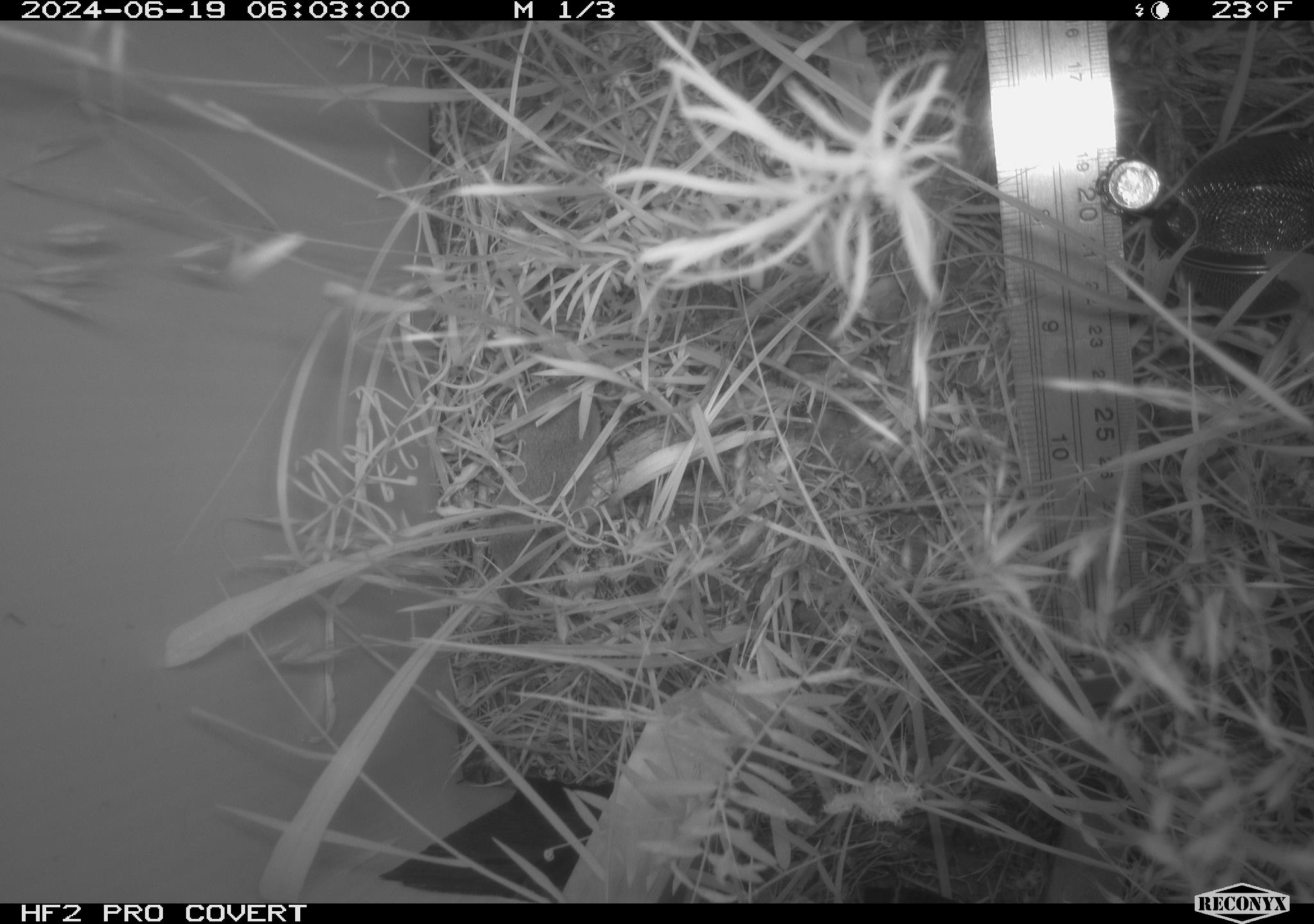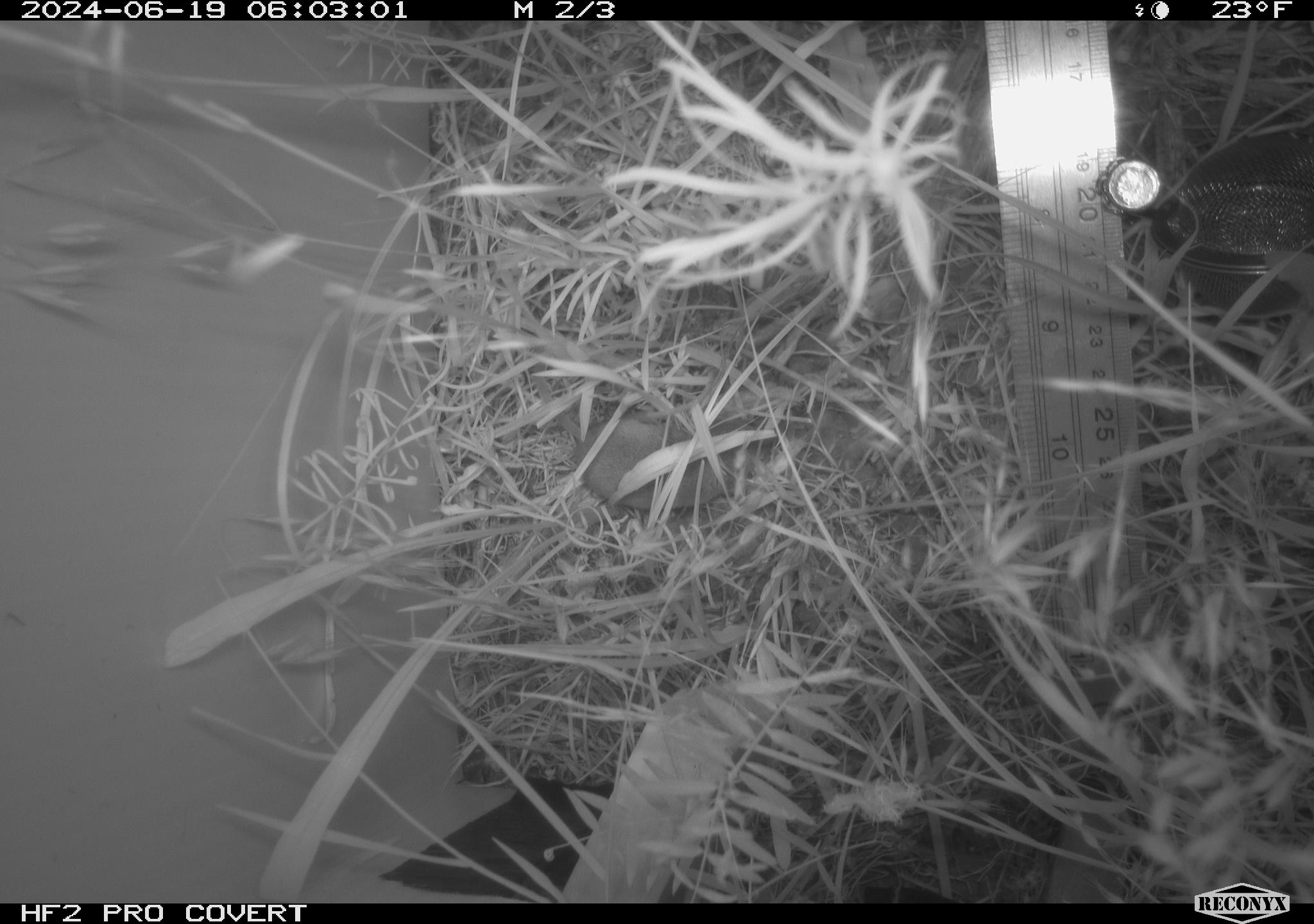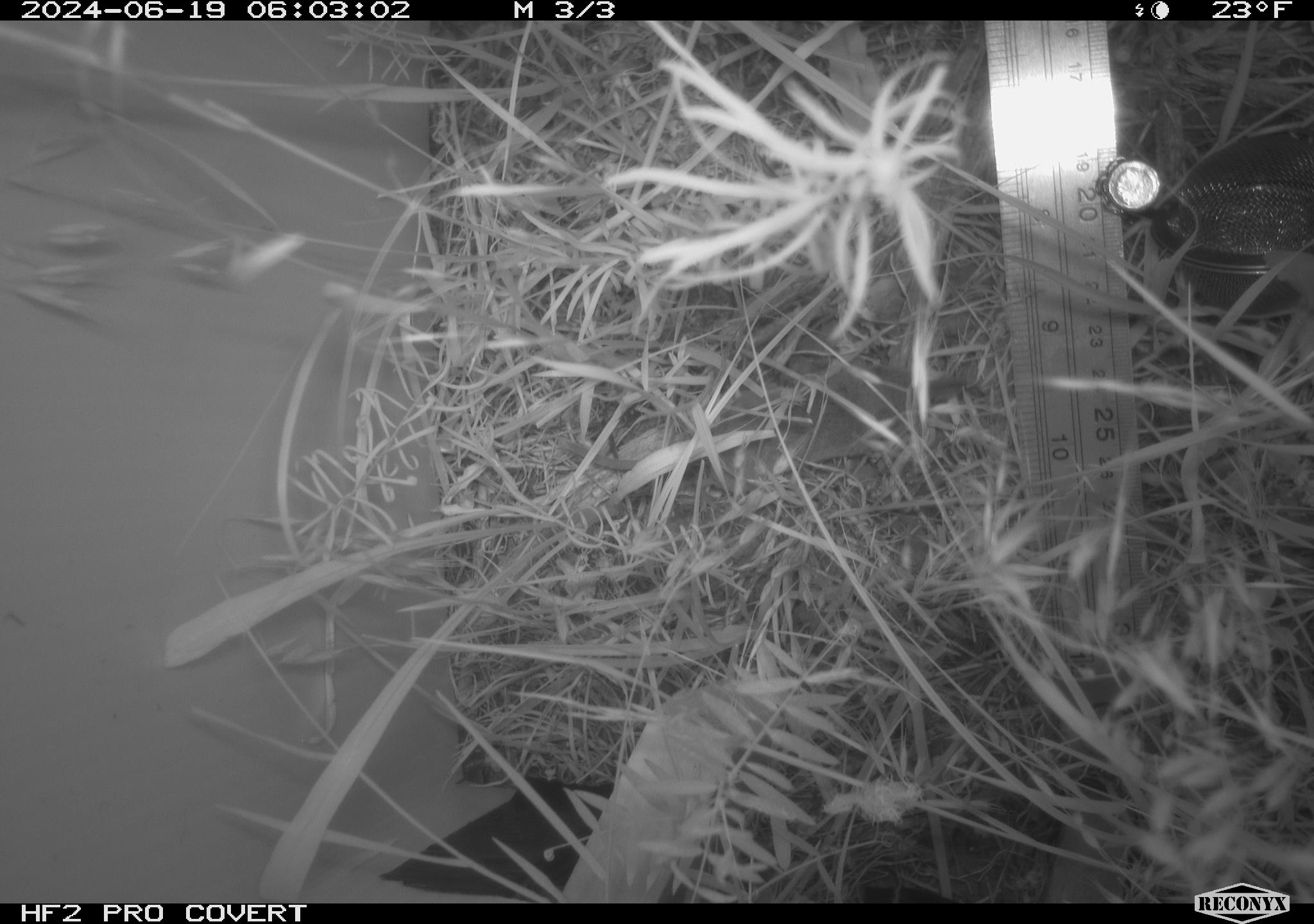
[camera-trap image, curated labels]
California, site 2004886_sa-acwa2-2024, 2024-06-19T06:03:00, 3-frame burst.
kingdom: Animalia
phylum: Chordata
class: Mammalia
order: Eulipotyphla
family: Soricidae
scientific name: Soricidae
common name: shrews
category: soricidae family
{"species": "soricidae family (shrews) (Soricidae)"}